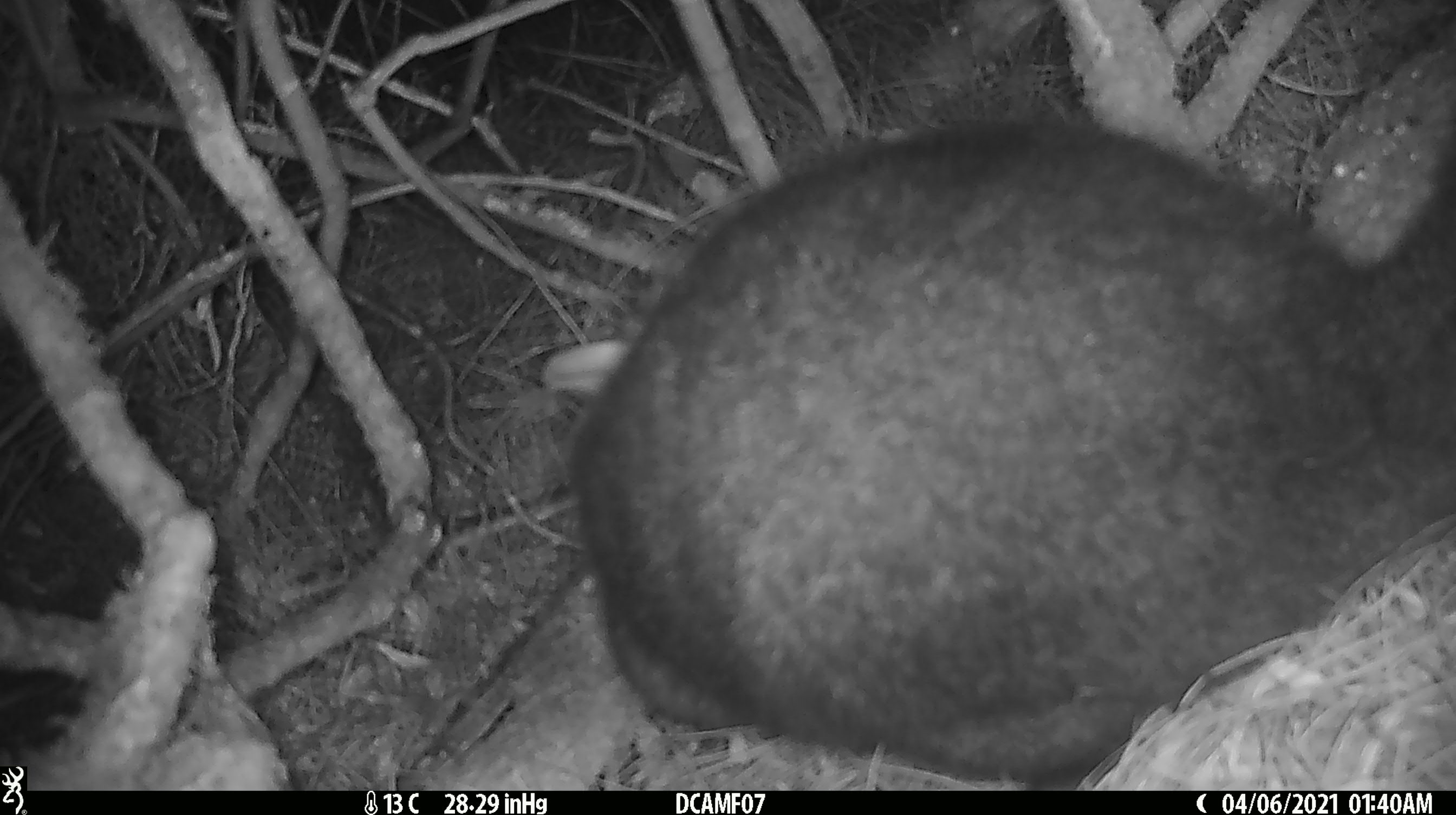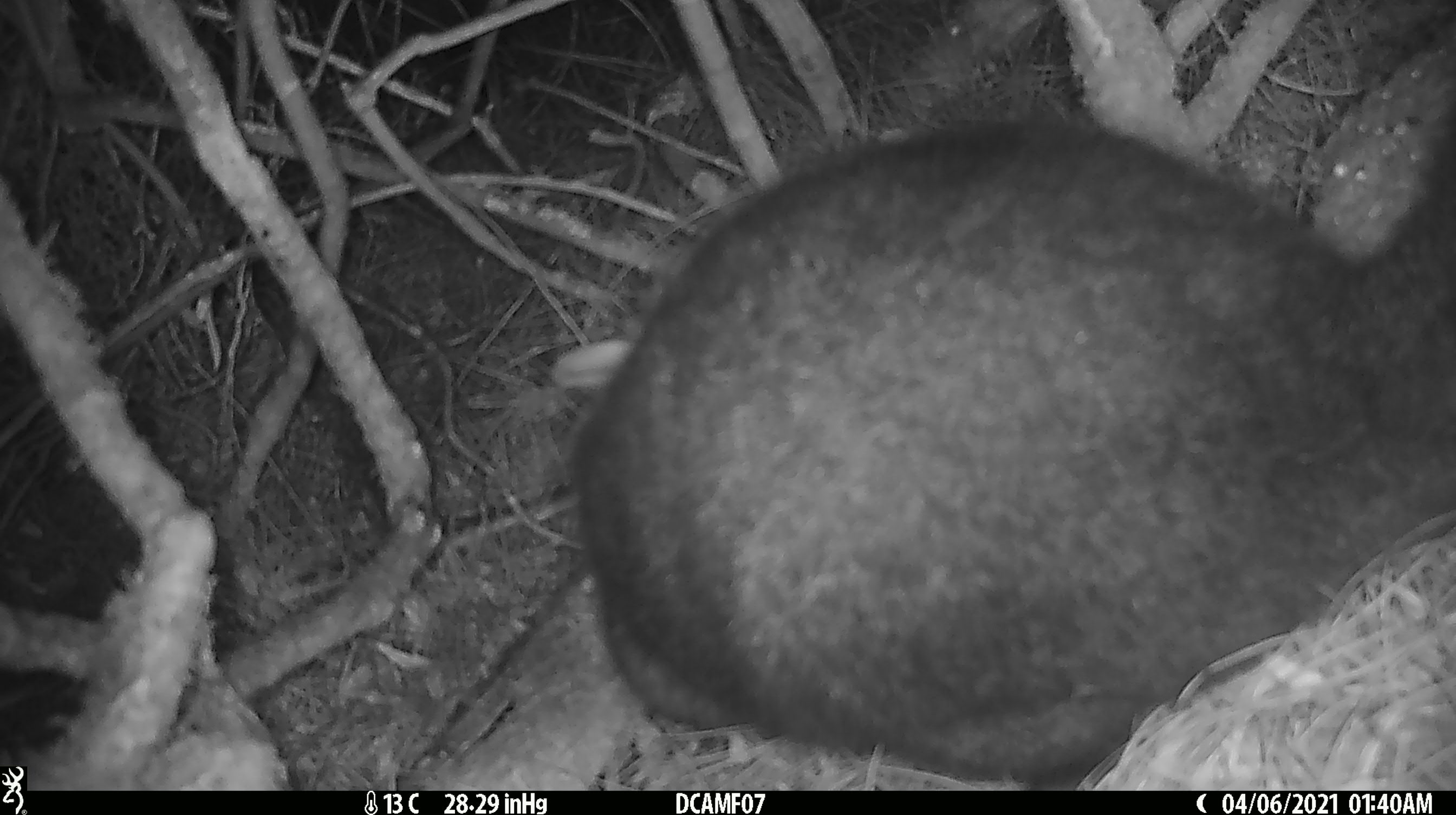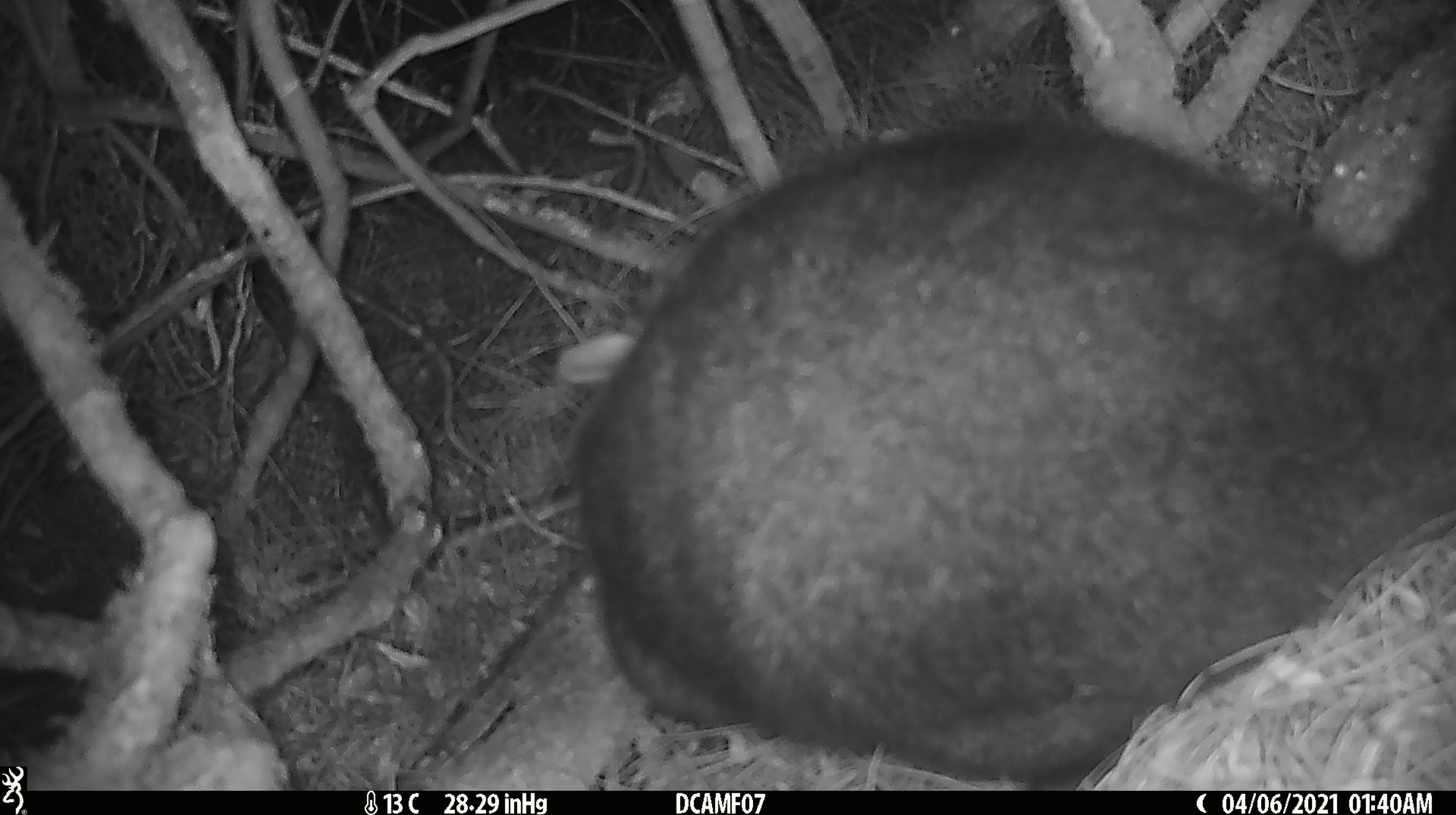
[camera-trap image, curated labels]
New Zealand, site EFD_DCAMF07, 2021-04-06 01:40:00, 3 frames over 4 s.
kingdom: Animalia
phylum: Chordata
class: Mammalia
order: Diprotodontia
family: Phalangeridae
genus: Trichosurus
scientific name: Trichosurus vulpecula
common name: common brushtail possum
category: possum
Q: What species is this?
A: Possum (common brushtail possum) (Trichosurus vulpecula).